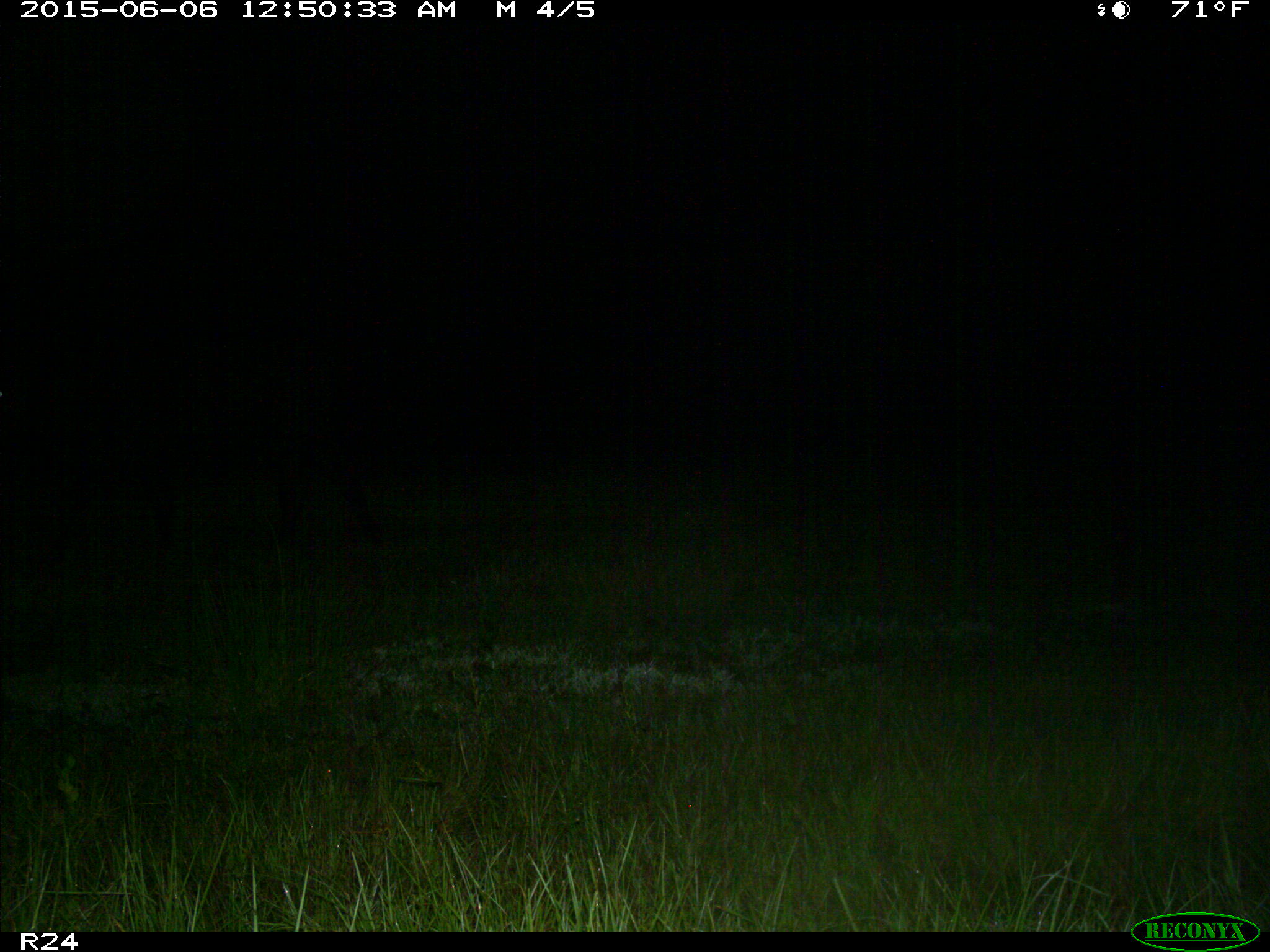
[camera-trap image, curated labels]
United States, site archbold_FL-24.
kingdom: Animalia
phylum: Chordata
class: Mammalia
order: Artiodactyla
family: Bovidae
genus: Bos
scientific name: Bos taurus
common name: domestic cow